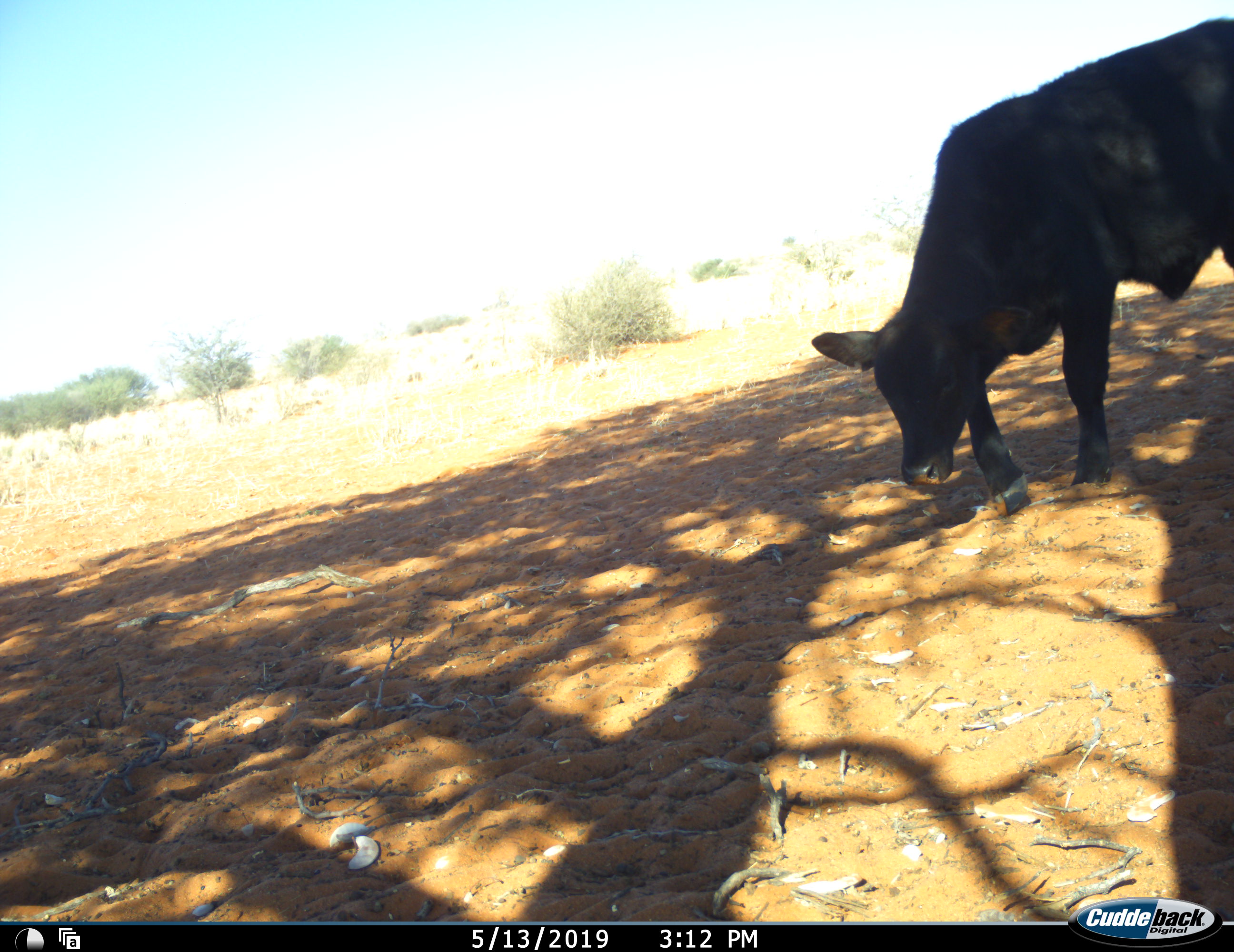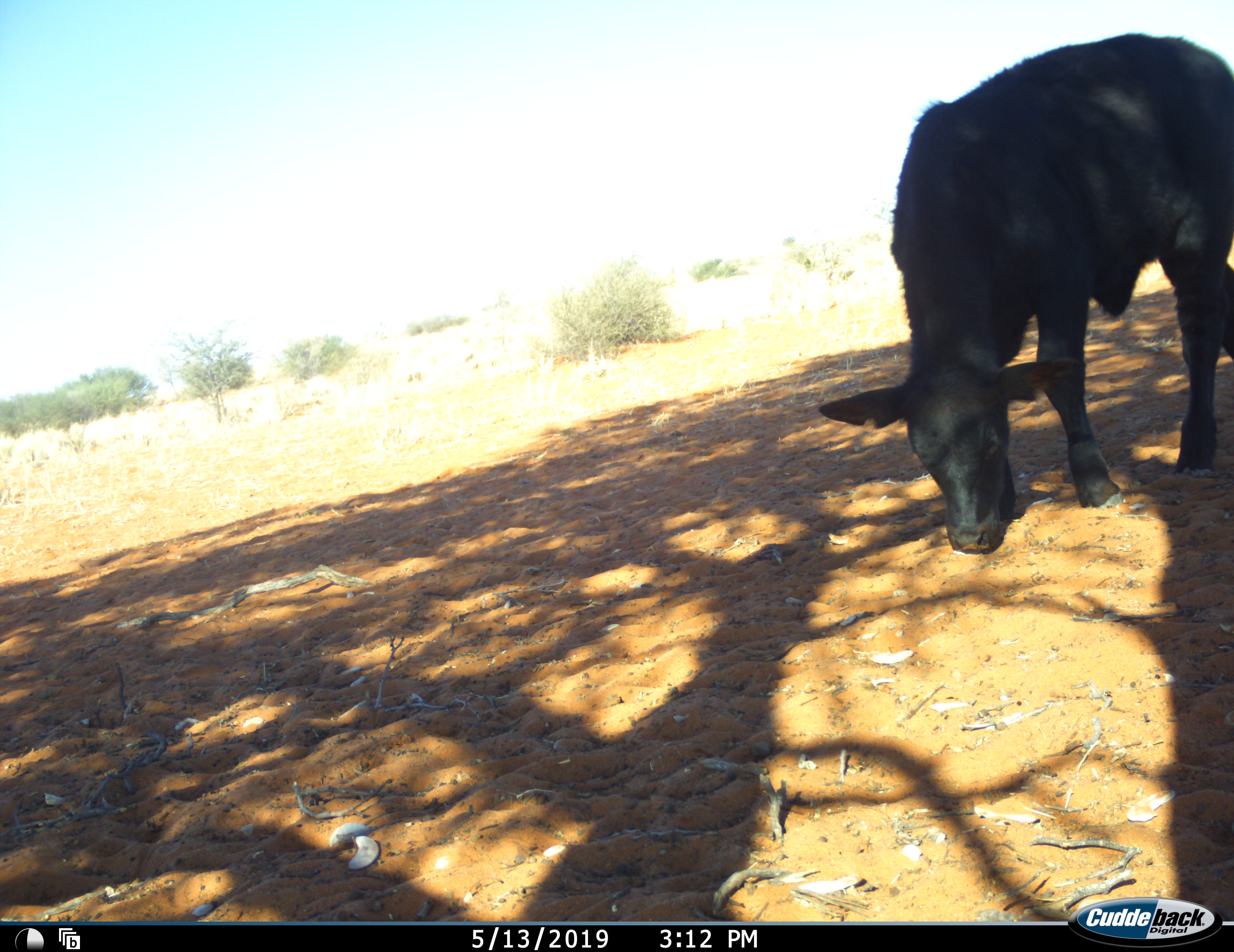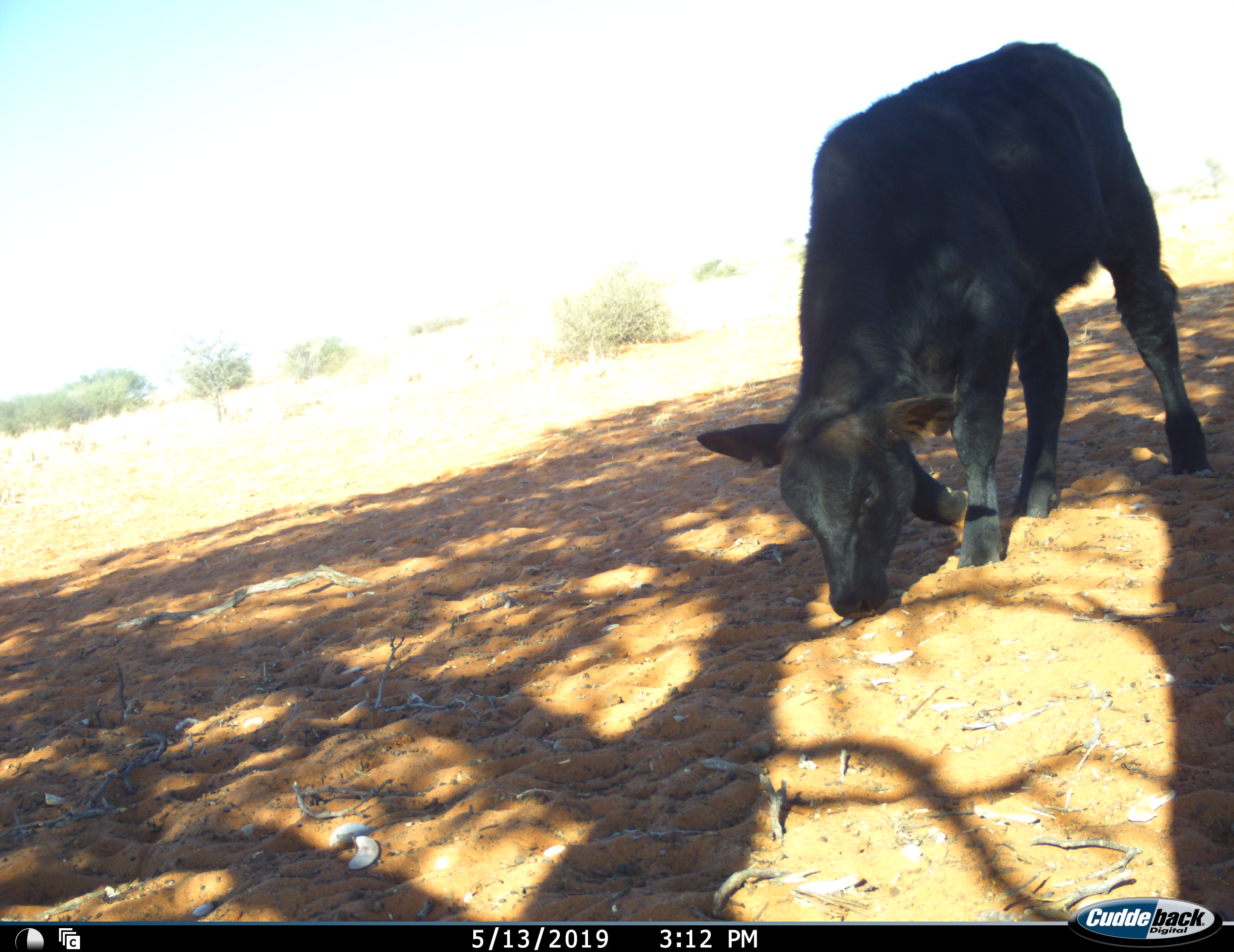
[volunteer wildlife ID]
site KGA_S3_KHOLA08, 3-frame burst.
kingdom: Animalia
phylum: Chordata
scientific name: Vertebrata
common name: domestic animal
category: domesticanimal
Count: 1.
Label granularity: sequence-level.